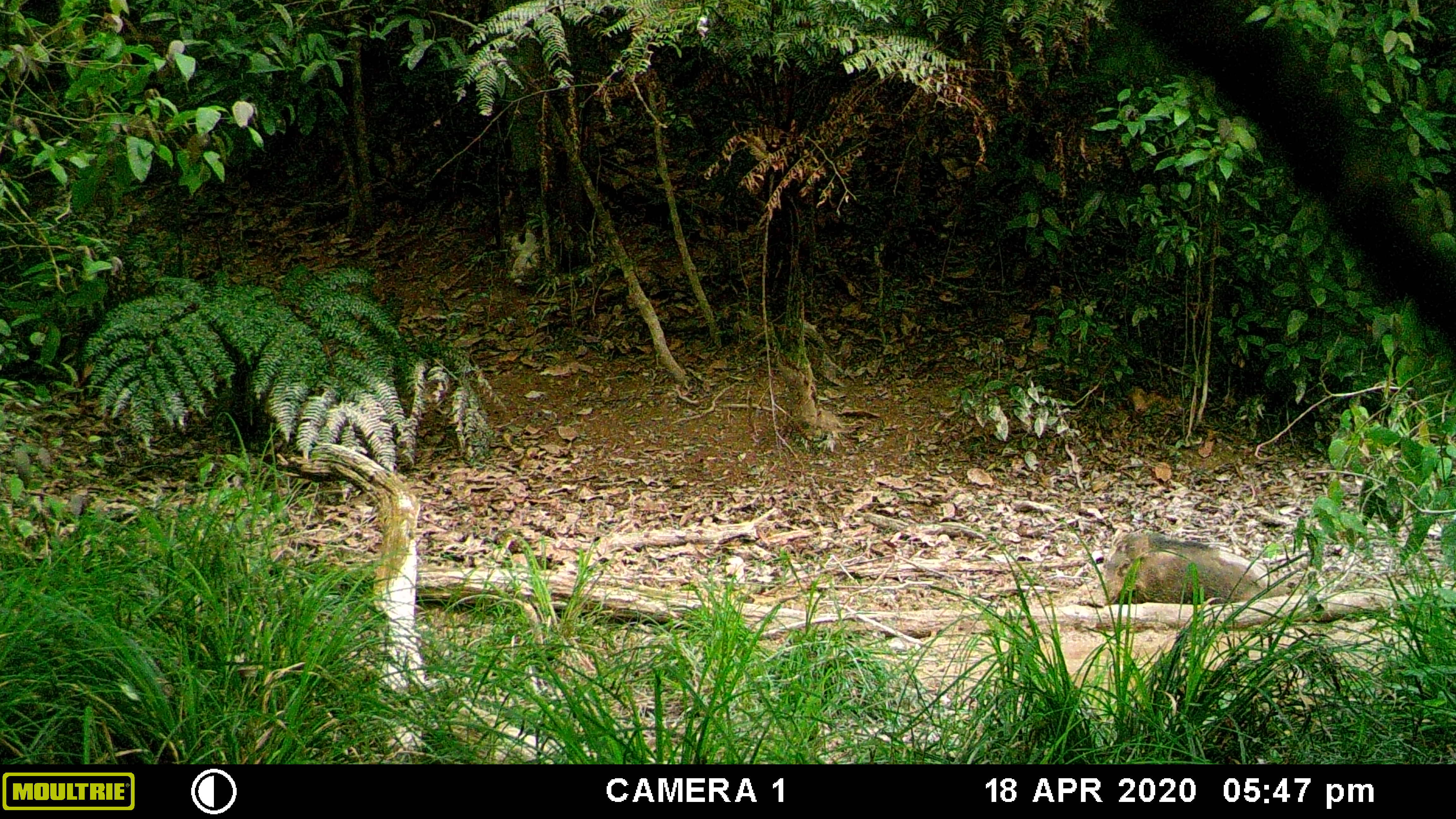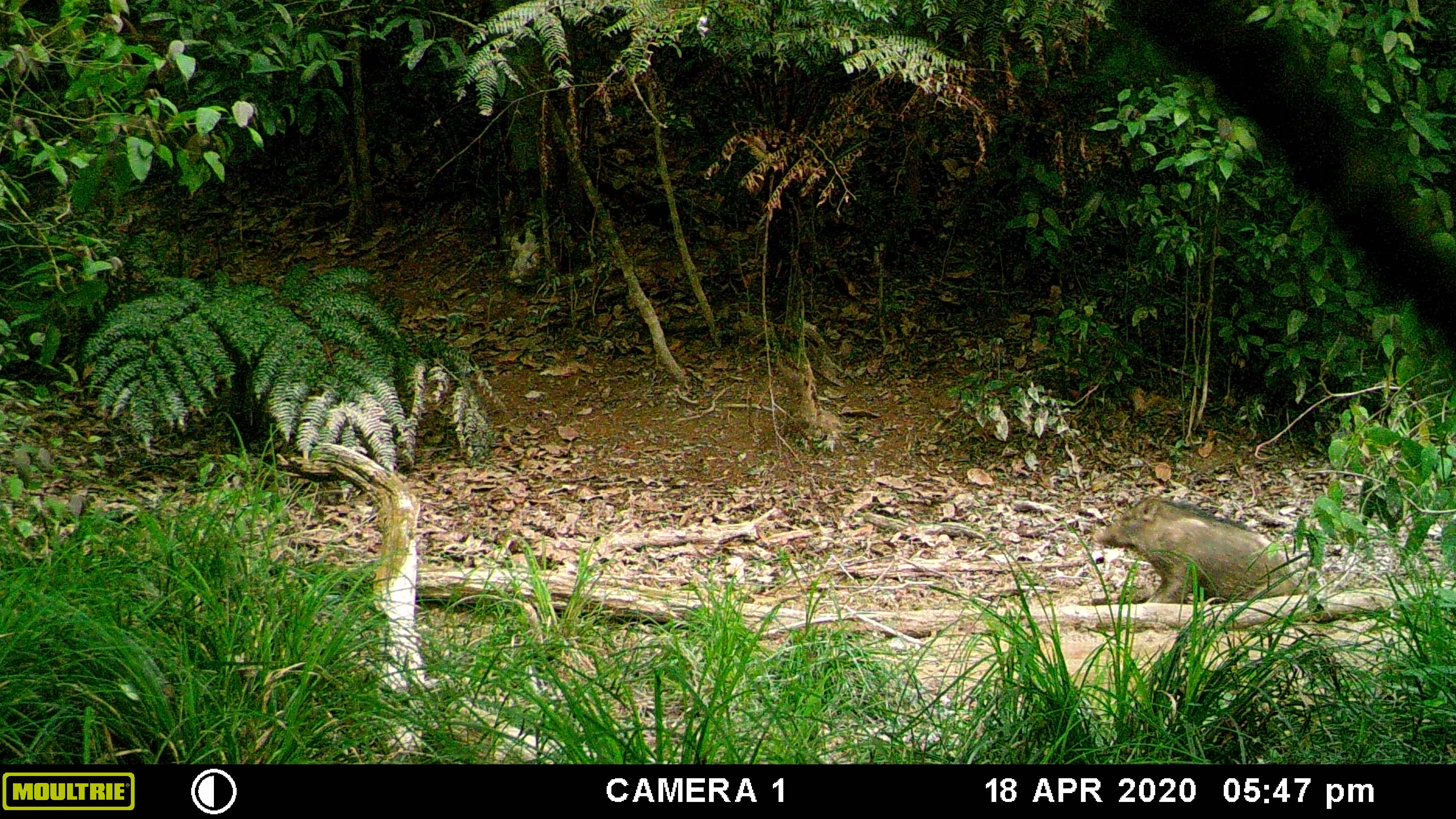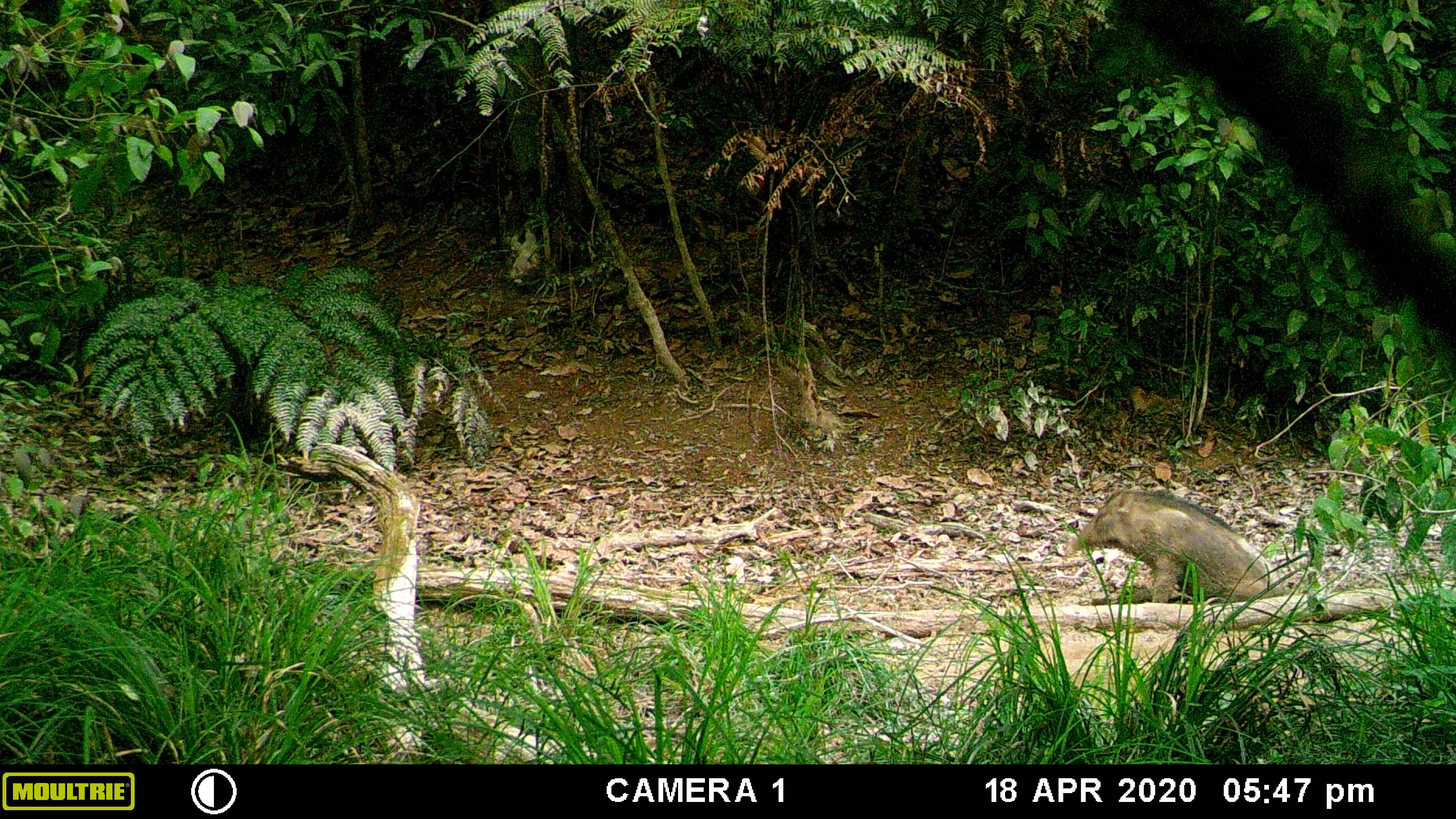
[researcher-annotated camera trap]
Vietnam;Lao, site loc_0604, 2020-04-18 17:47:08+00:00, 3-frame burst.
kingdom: Animalia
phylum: Chordata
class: Mammalia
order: Artiodactyla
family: Suidae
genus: Sus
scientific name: Sus scrofa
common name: eurasian wild pig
Eurasian wild pig (Sus scrofa). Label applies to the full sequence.